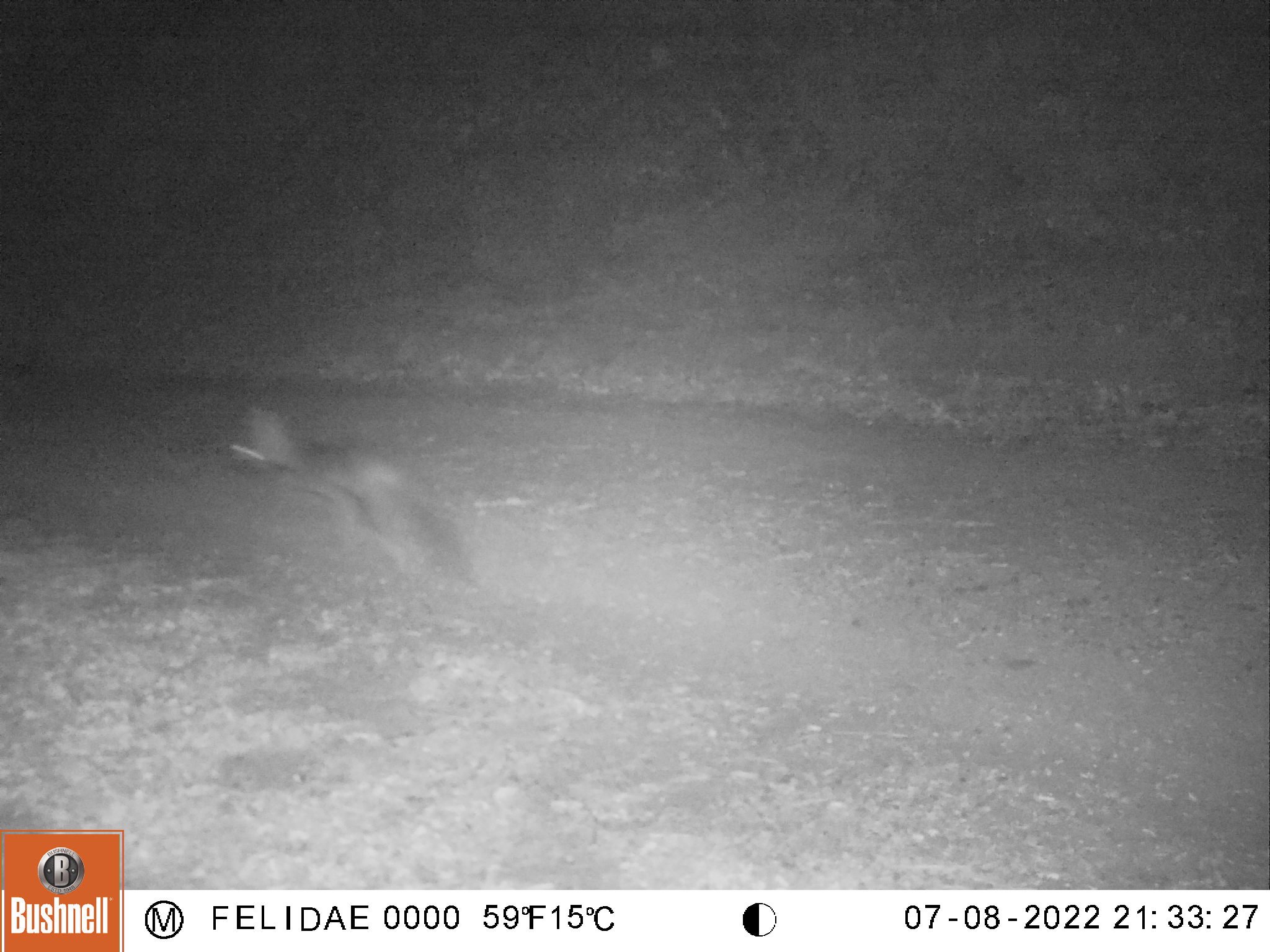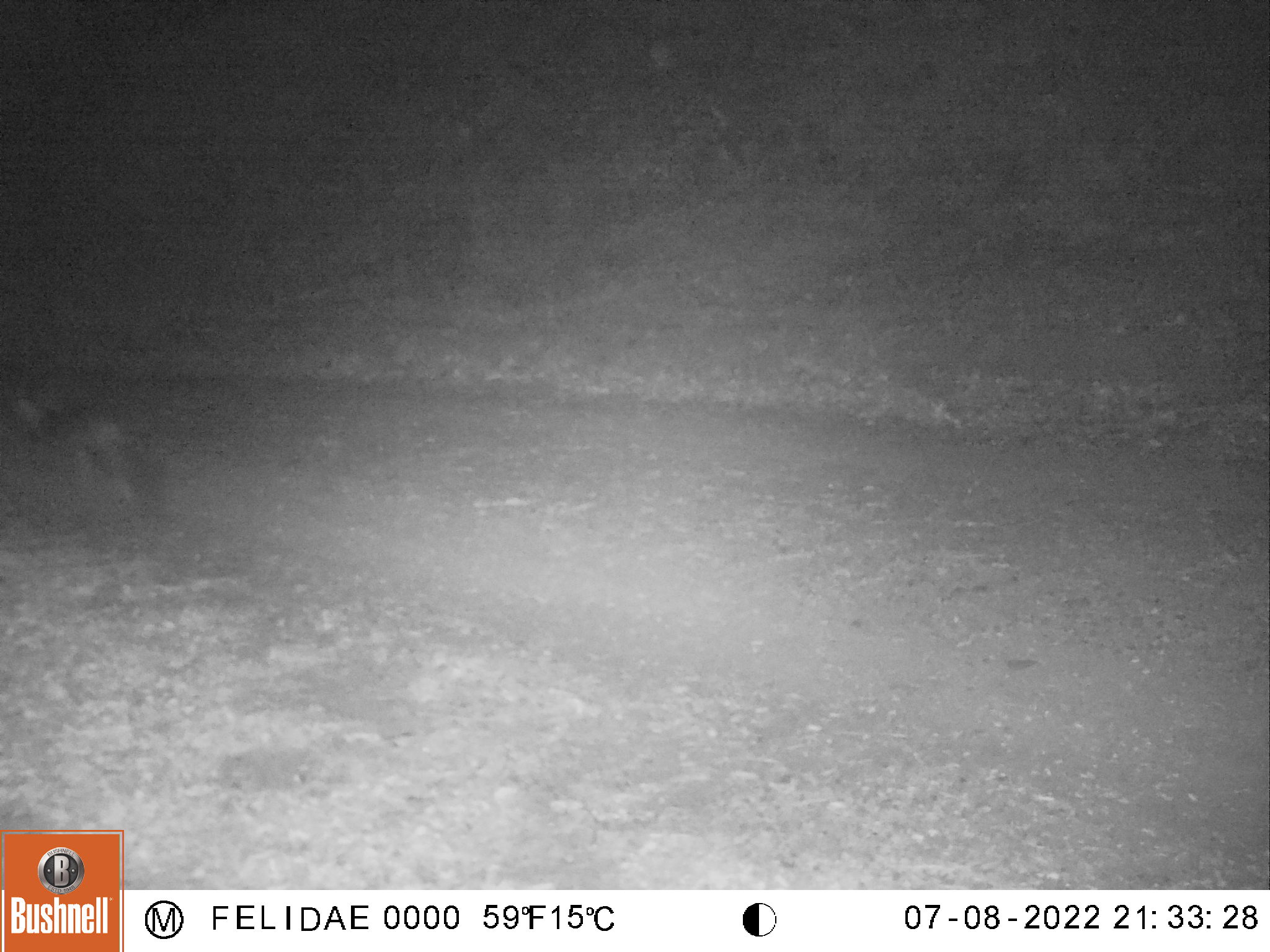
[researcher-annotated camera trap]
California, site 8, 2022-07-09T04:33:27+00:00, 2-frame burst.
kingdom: Animalia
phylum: Chordata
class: Mammalia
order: Carnivora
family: Canidae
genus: Urocyon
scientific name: Urocyon cinereoargenteus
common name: gray fox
Gray fox (Urocyon cinereoargenteus).